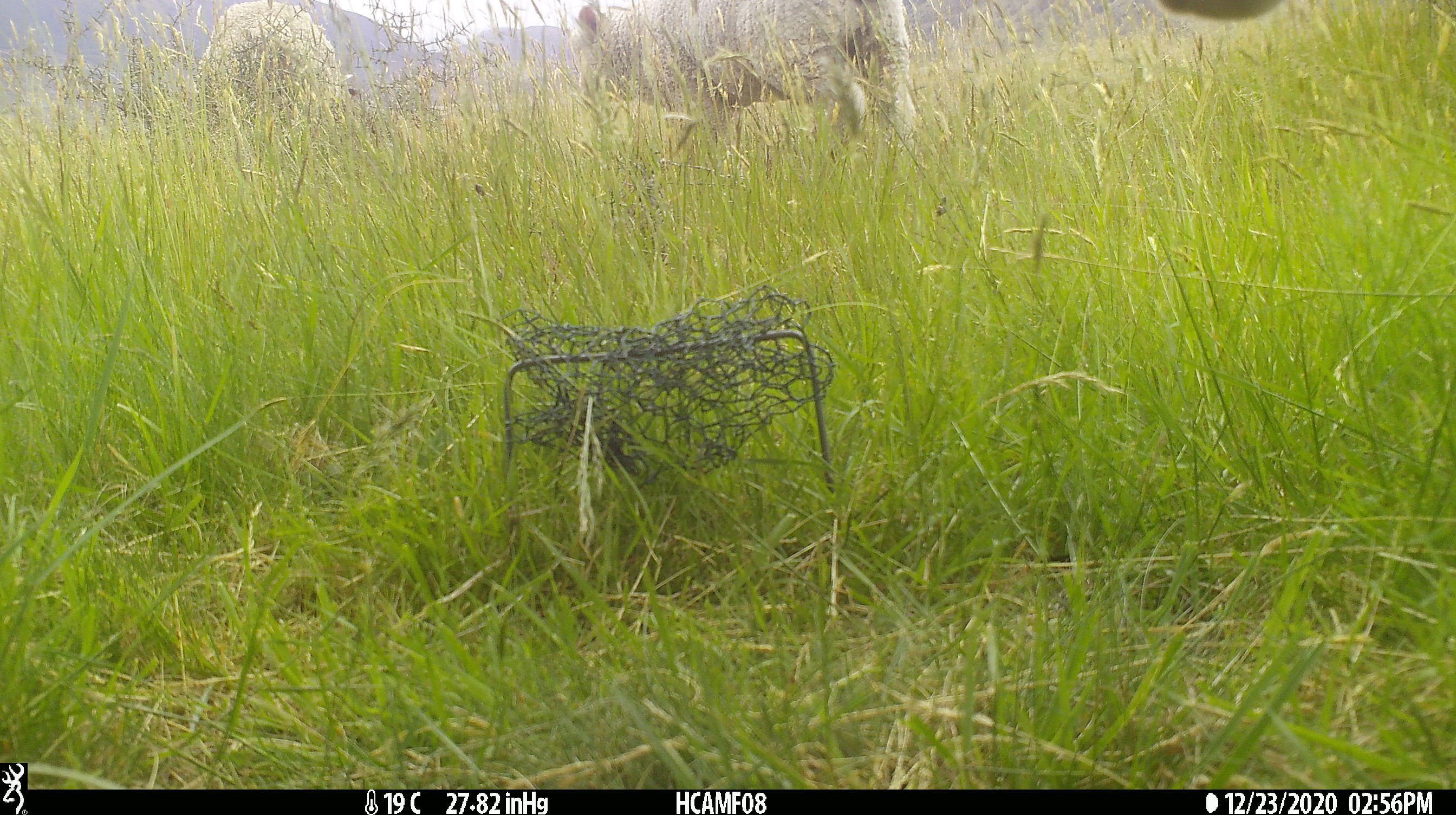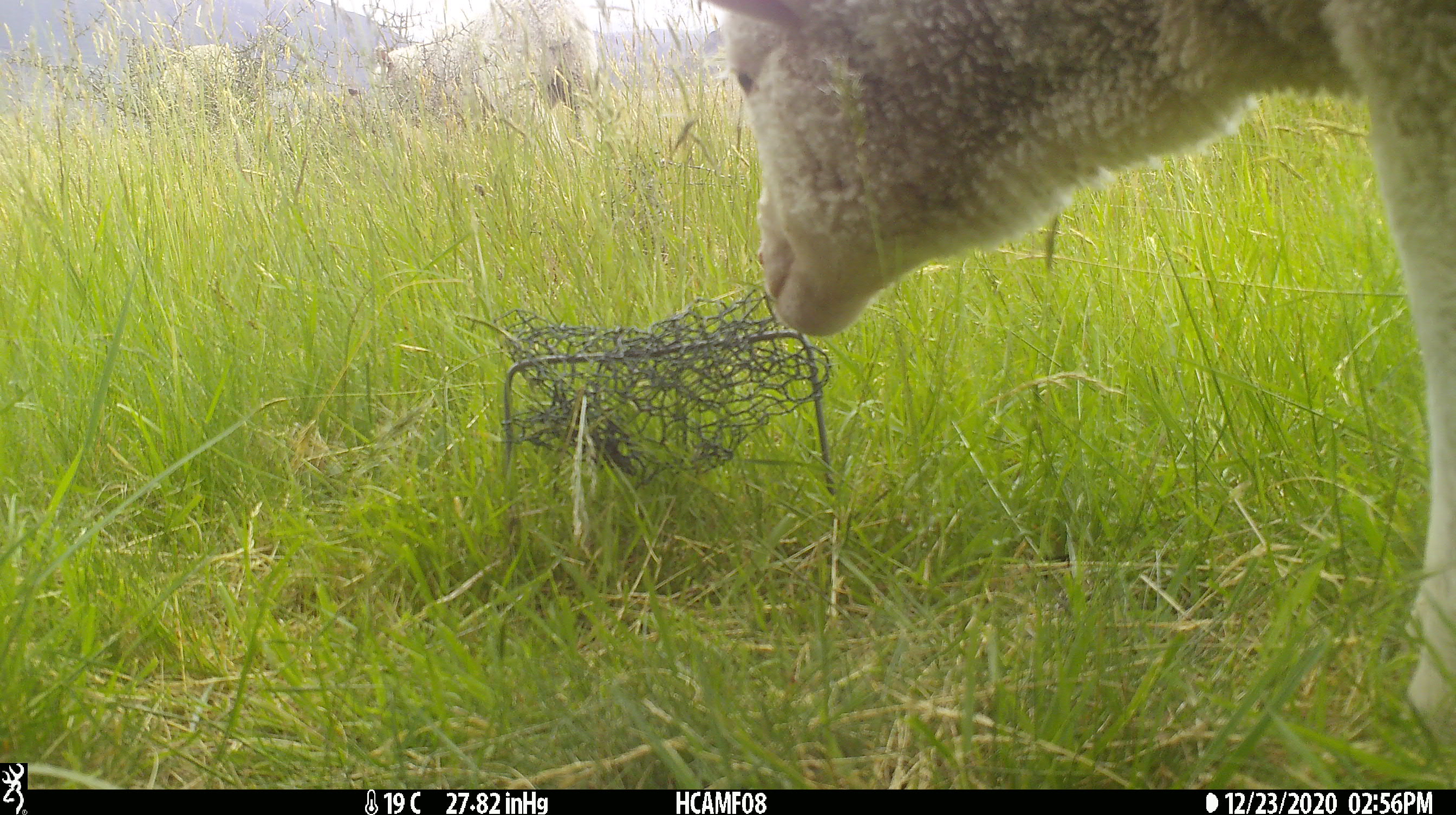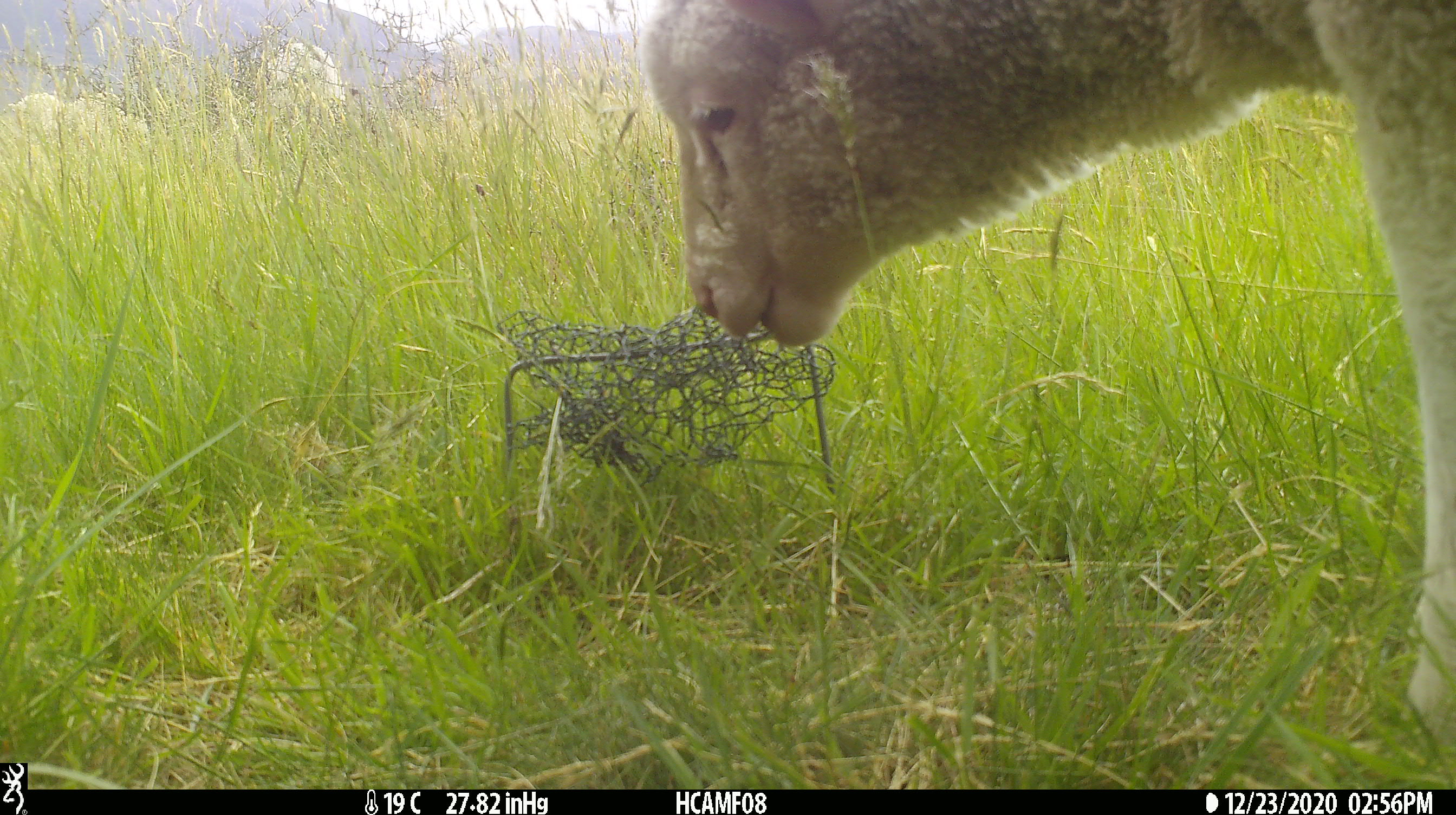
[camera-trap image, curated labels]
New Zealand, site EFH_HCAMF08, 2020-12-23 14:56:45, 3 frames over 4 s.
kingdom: Animalia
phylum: Chordata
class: Mammalia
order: Artiodactyla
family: Bovidae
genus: Ovis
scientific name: Ovis aries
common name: domestic sheep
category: sheep